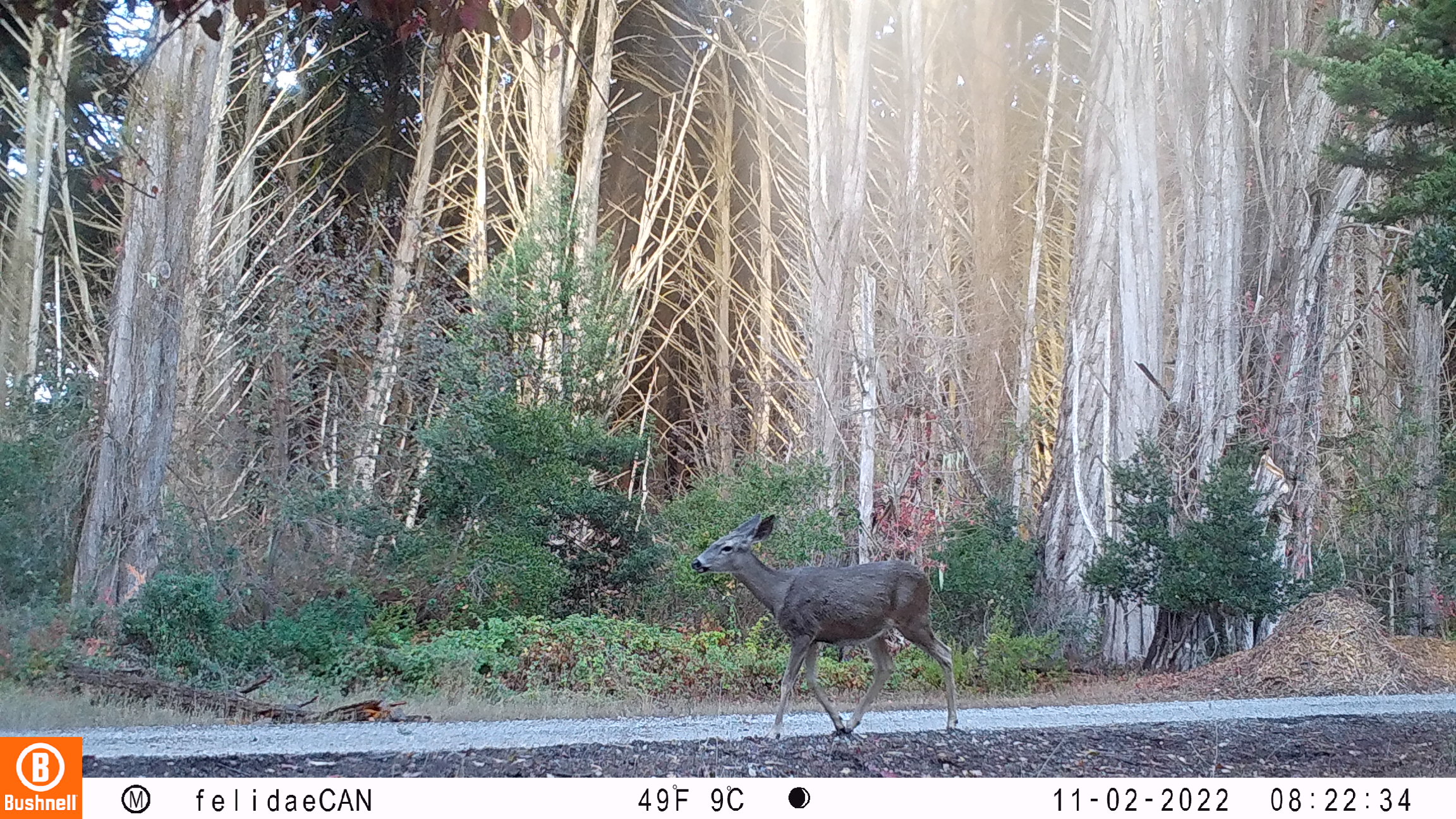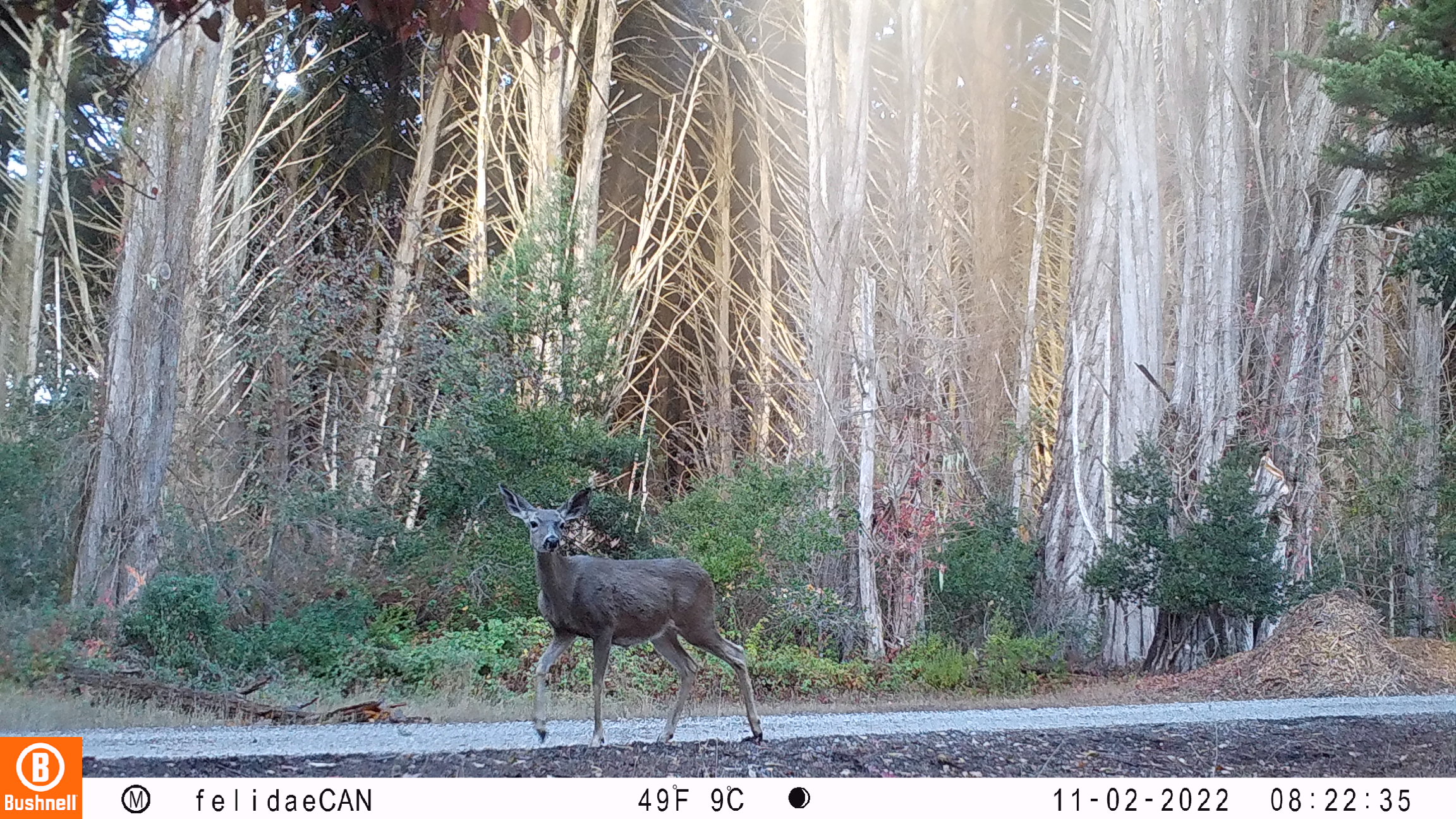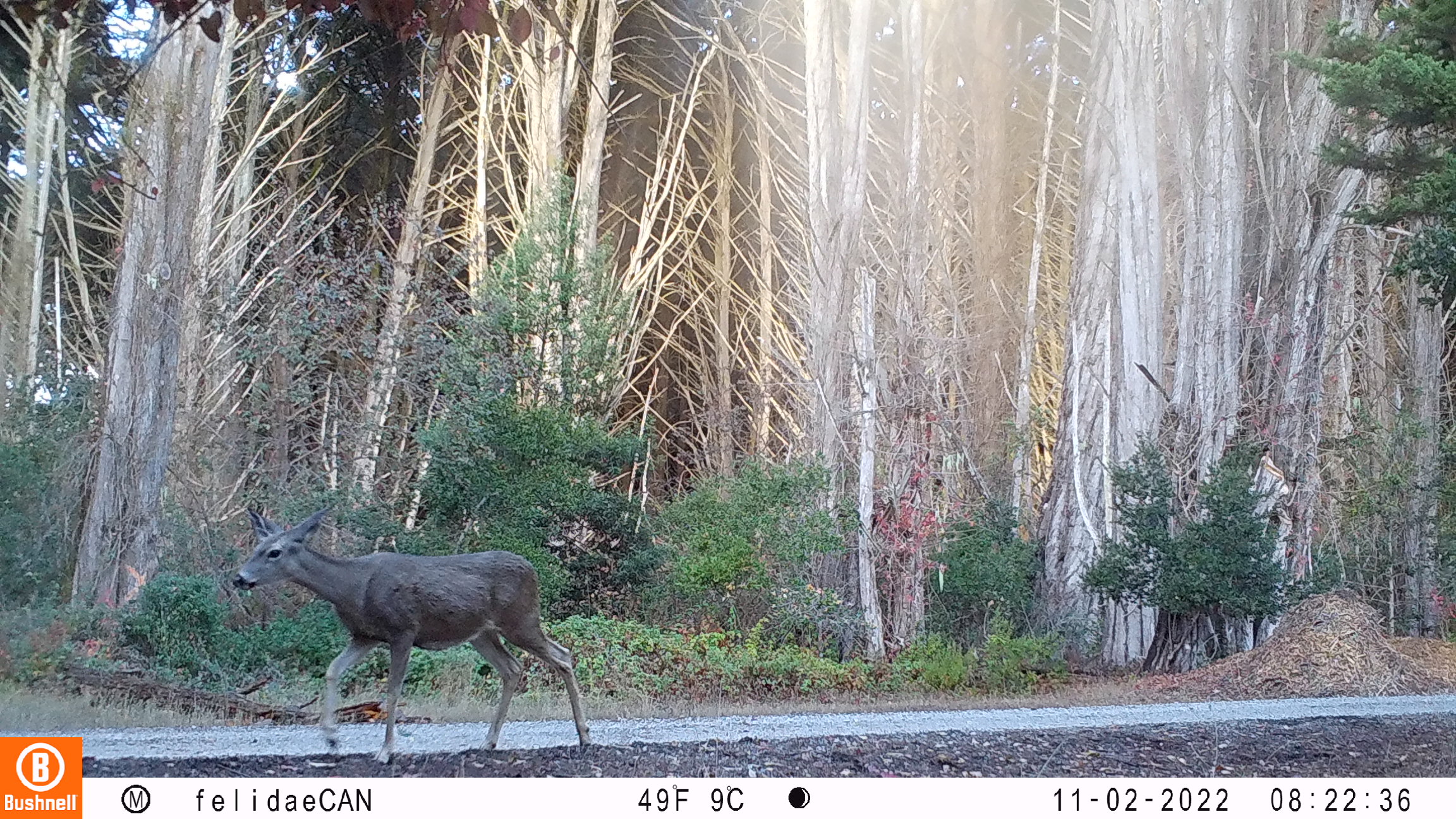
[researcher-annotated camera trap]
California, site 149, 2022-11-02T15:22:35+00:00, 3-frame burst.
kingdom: Animalia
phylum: Chordata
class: Mammalia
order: Artiodactyla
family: Cervidae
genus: Odocoileus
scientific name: Odocoileus hemionus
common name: mule deer